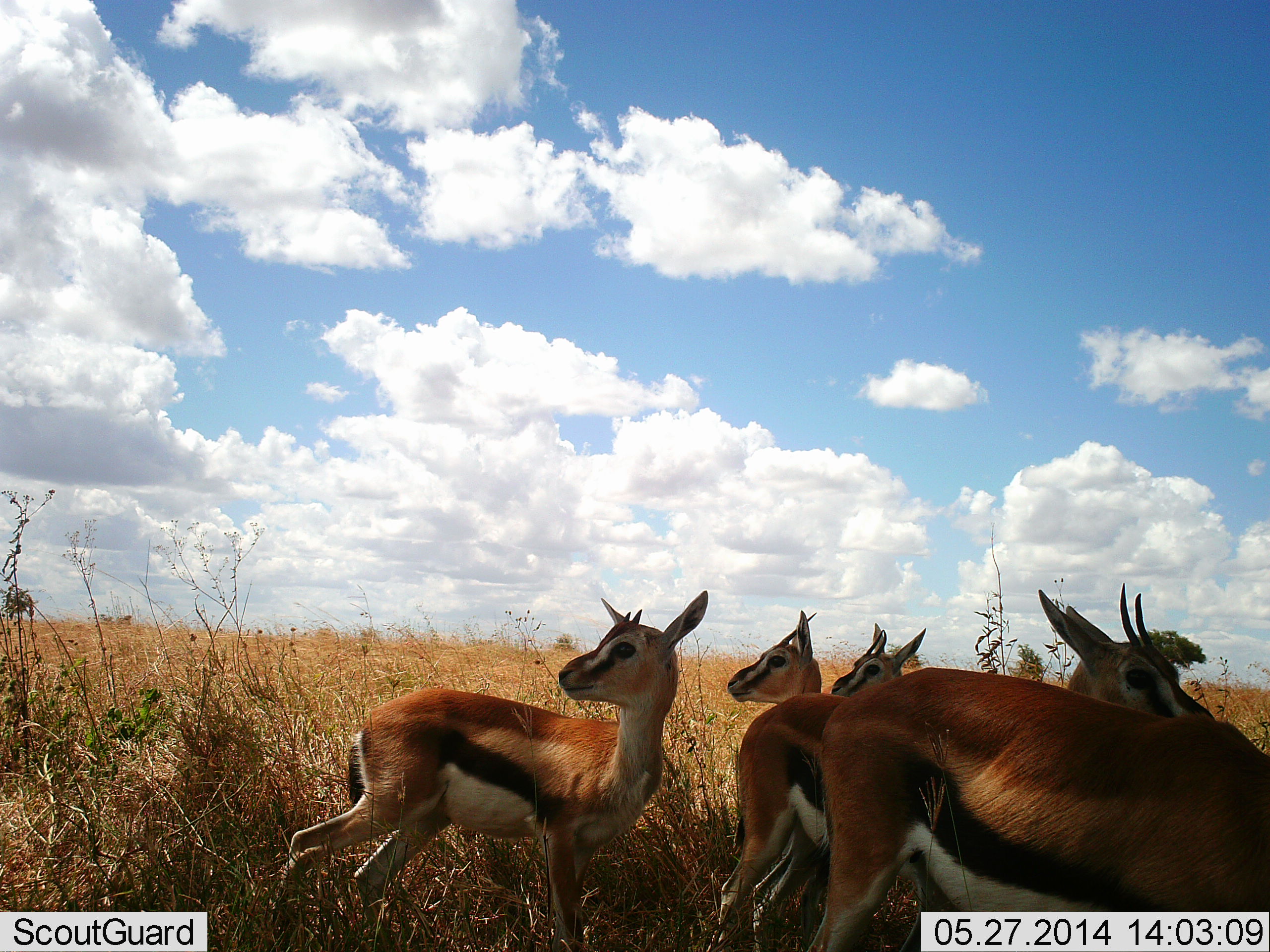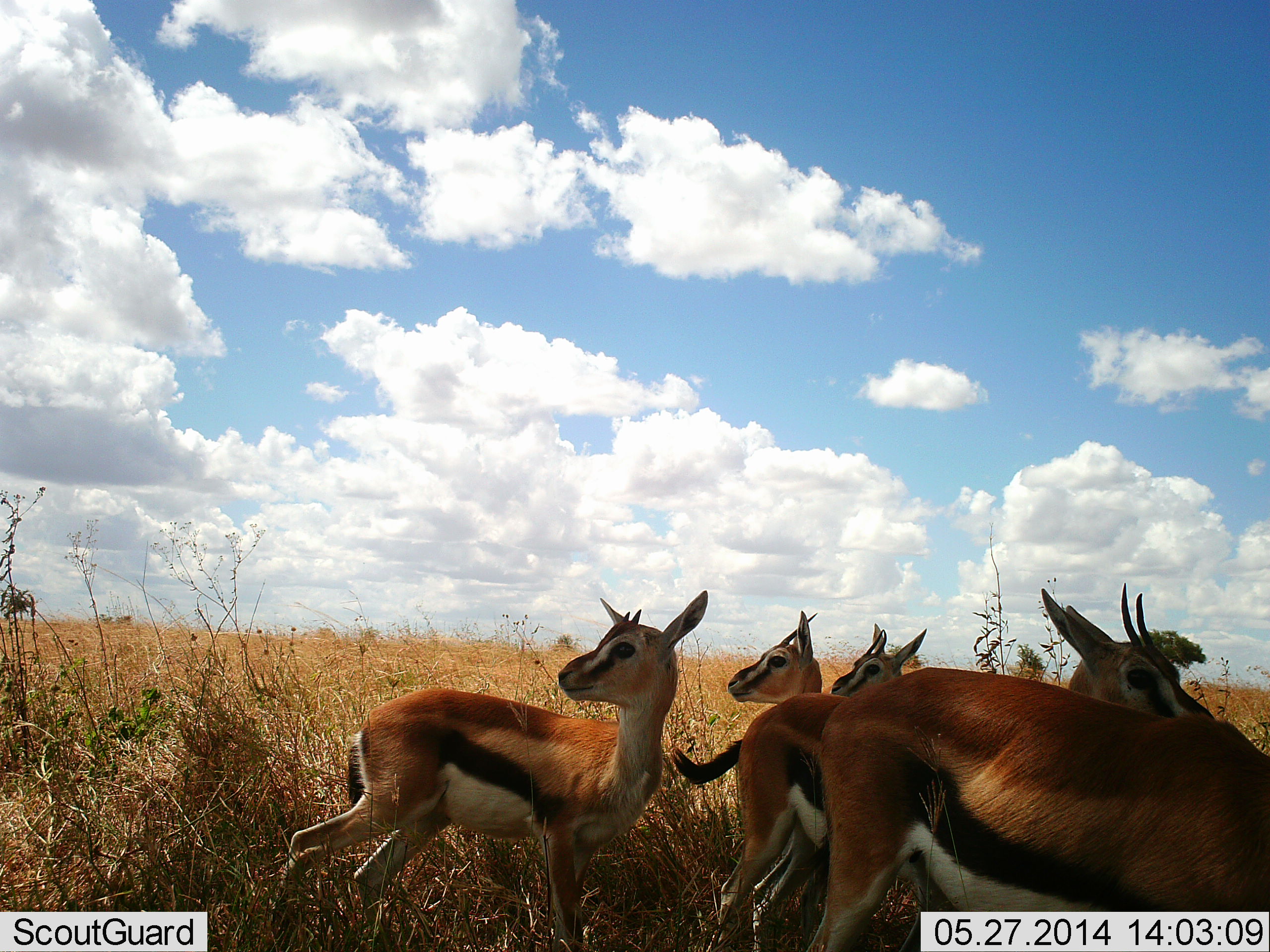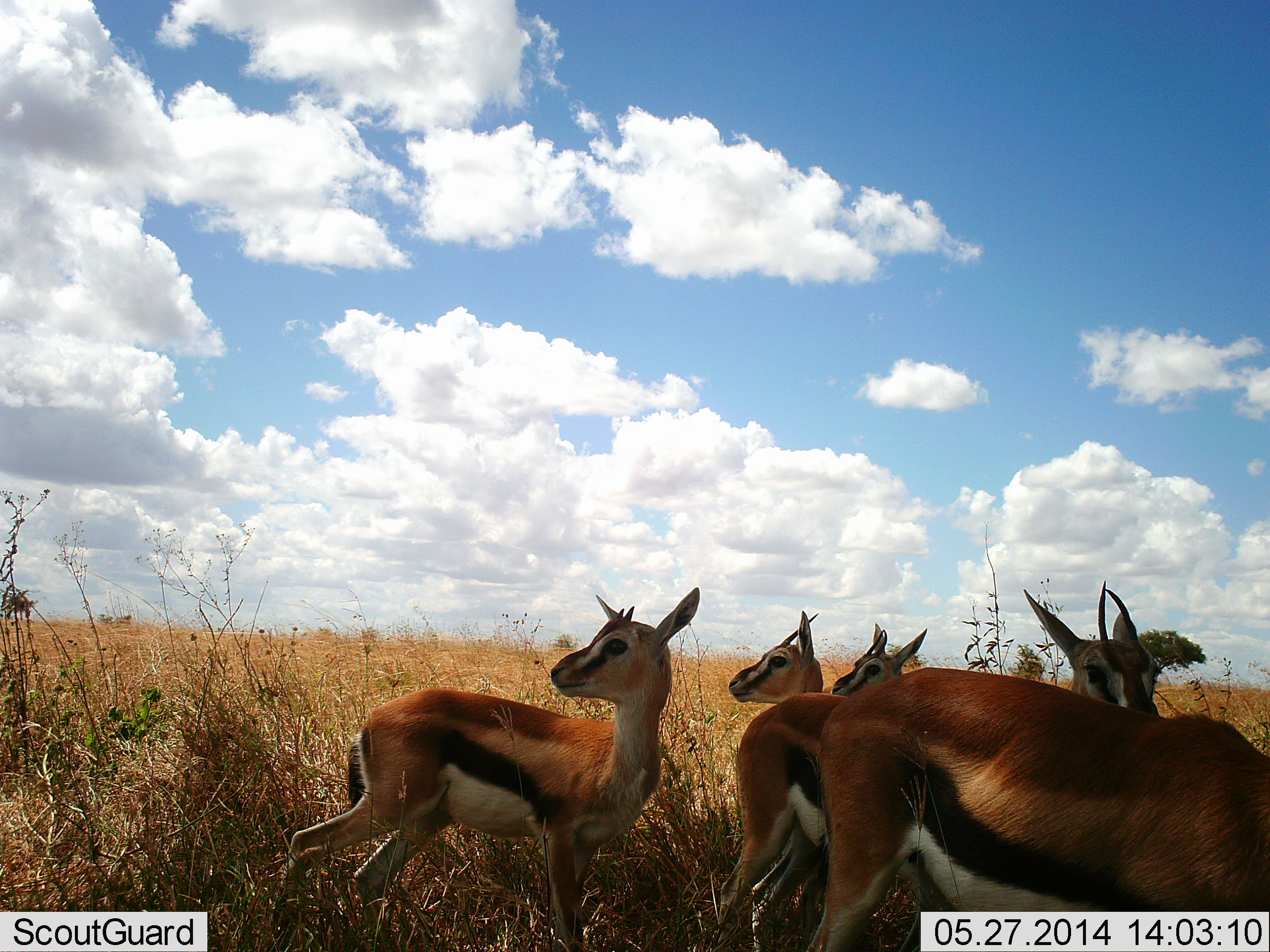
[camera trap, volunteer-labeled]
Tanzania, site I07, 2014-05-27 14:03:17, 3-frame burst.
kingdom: Animalia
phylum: Chordata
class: Mammalia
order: Artiodactyla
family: Bovidae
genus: Eudorcas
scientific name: Eudorcas thomsonii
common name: thomson's gazelle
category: gazellethomsons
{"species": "gazellethomsons (thomson's gazelle) (Eudorcas thomsonii)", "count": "5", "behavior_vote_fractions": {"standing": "86%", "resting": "7%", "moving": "2%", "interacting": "10%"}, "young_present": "12%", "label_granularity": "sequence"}